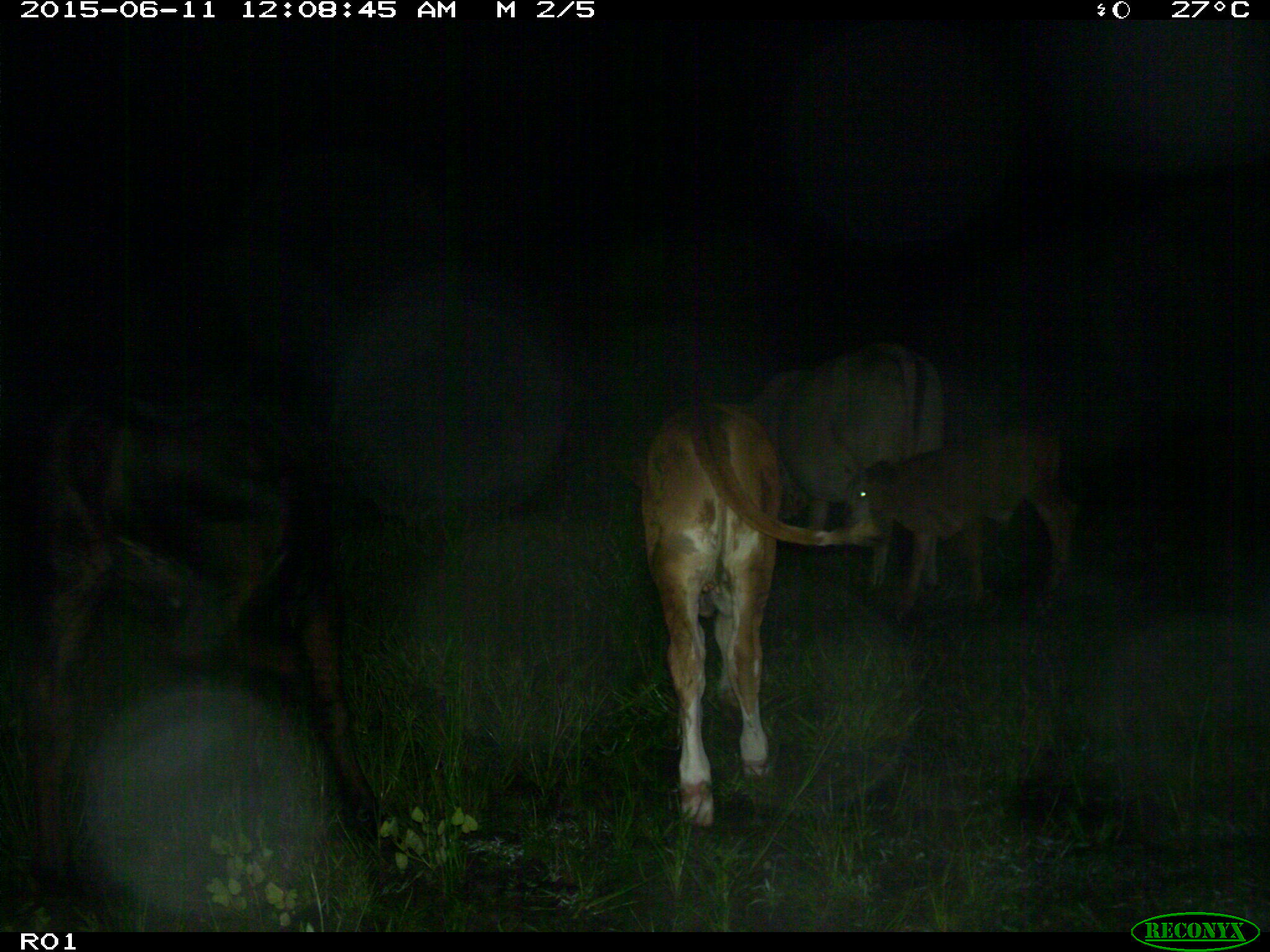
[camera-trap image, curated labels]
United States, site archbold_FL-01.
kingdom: Animalia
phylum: Chordata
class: Mammalia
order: Artiodactyla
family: Bovidae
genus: Bos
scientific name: Bos taurus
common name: domestic cow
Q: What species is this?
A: Bos taurus (domestic cow).